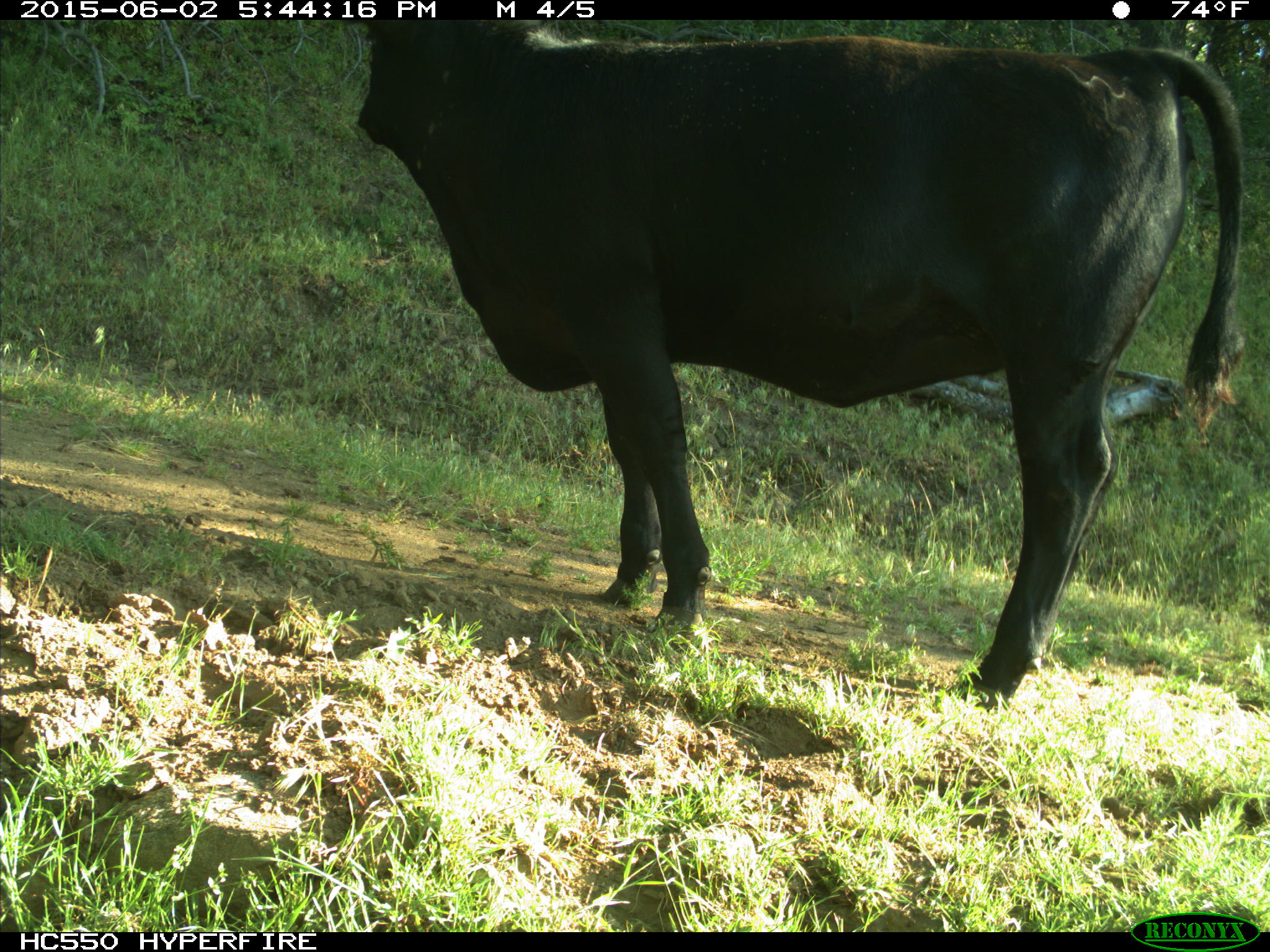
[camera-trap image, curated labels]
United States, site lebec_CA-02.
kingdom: Animalia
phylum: Chordata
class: Mammalia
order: Artiodactyla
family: Bovidae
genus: Bos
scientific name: Bos taurus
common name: domestic cow